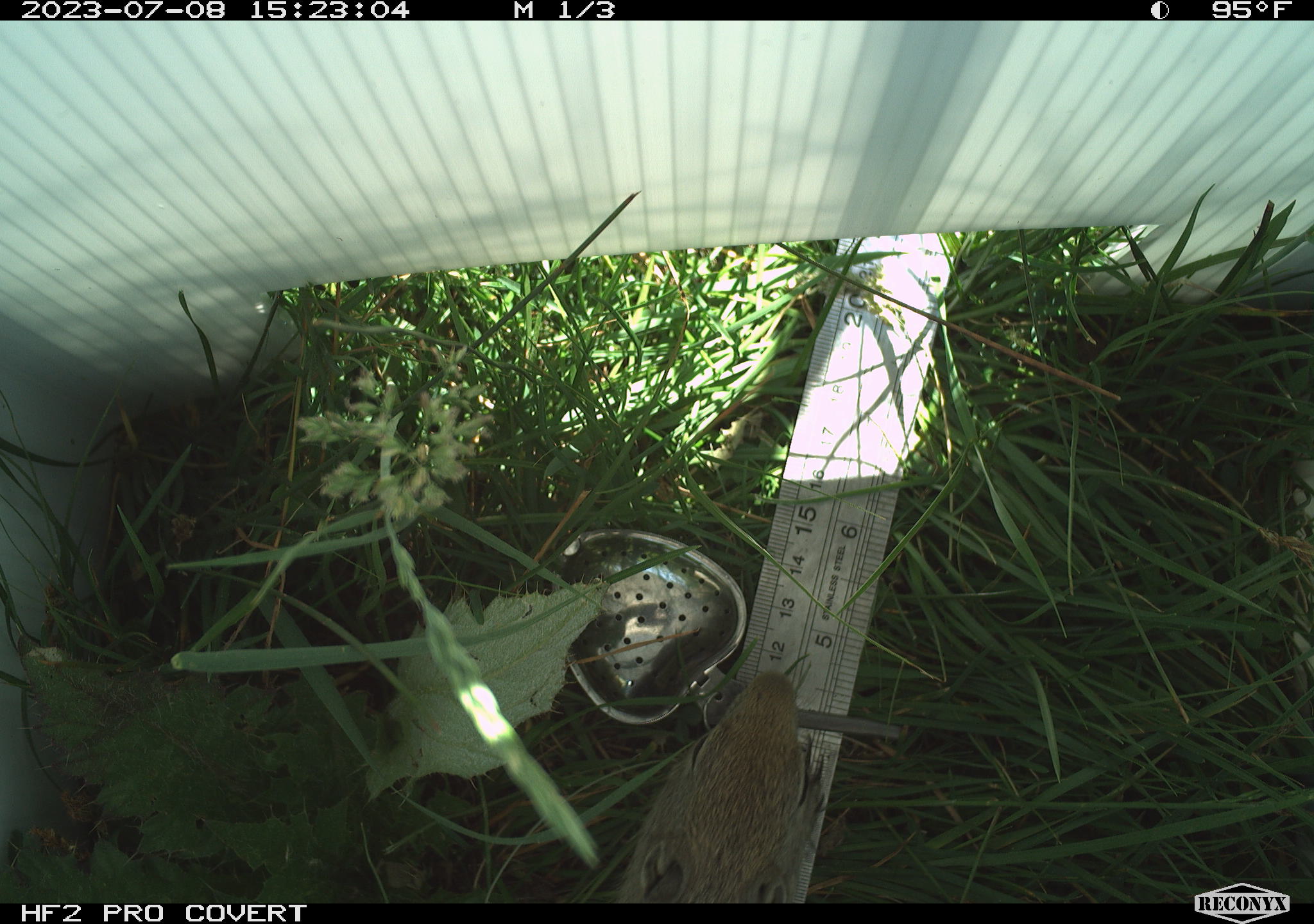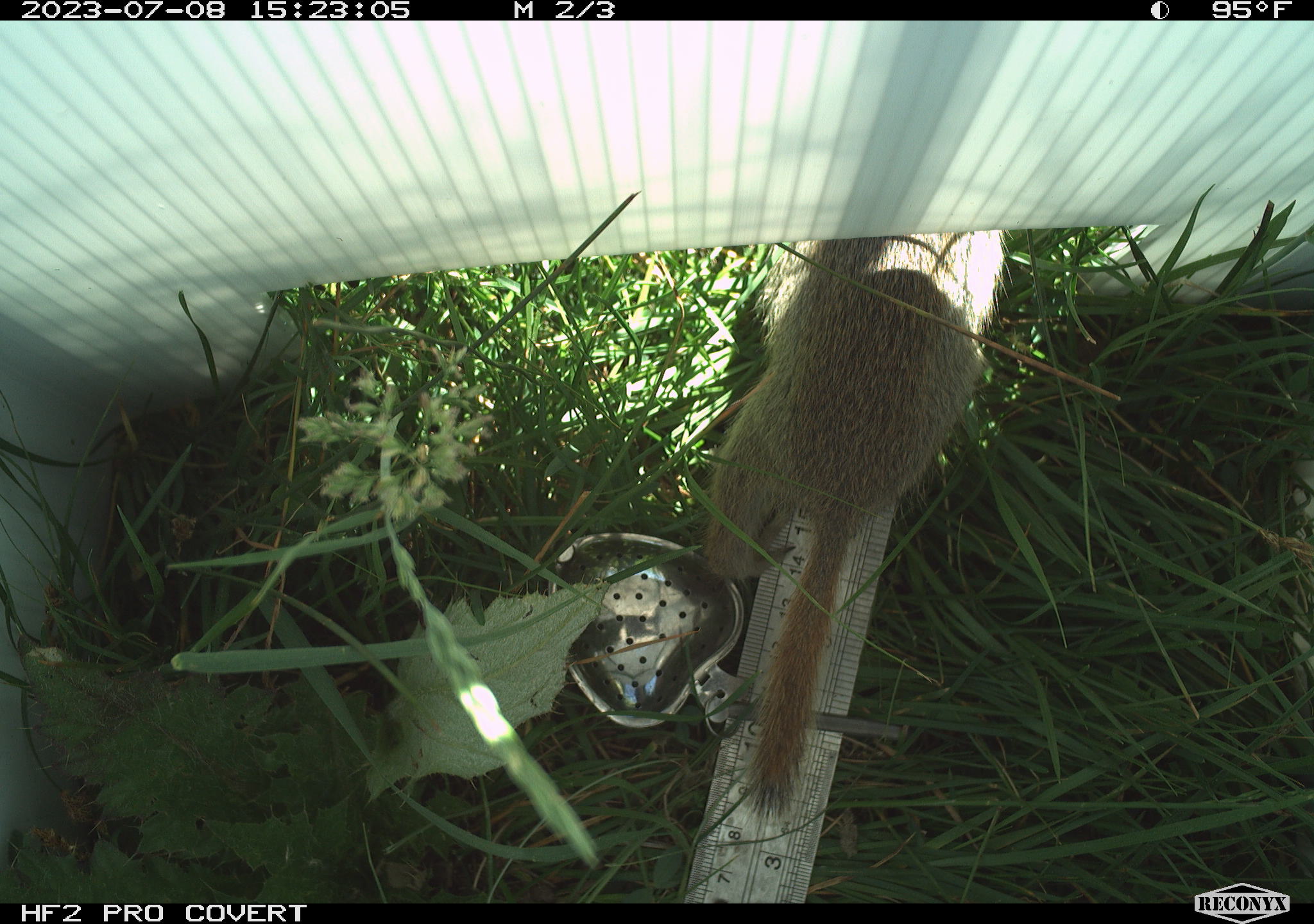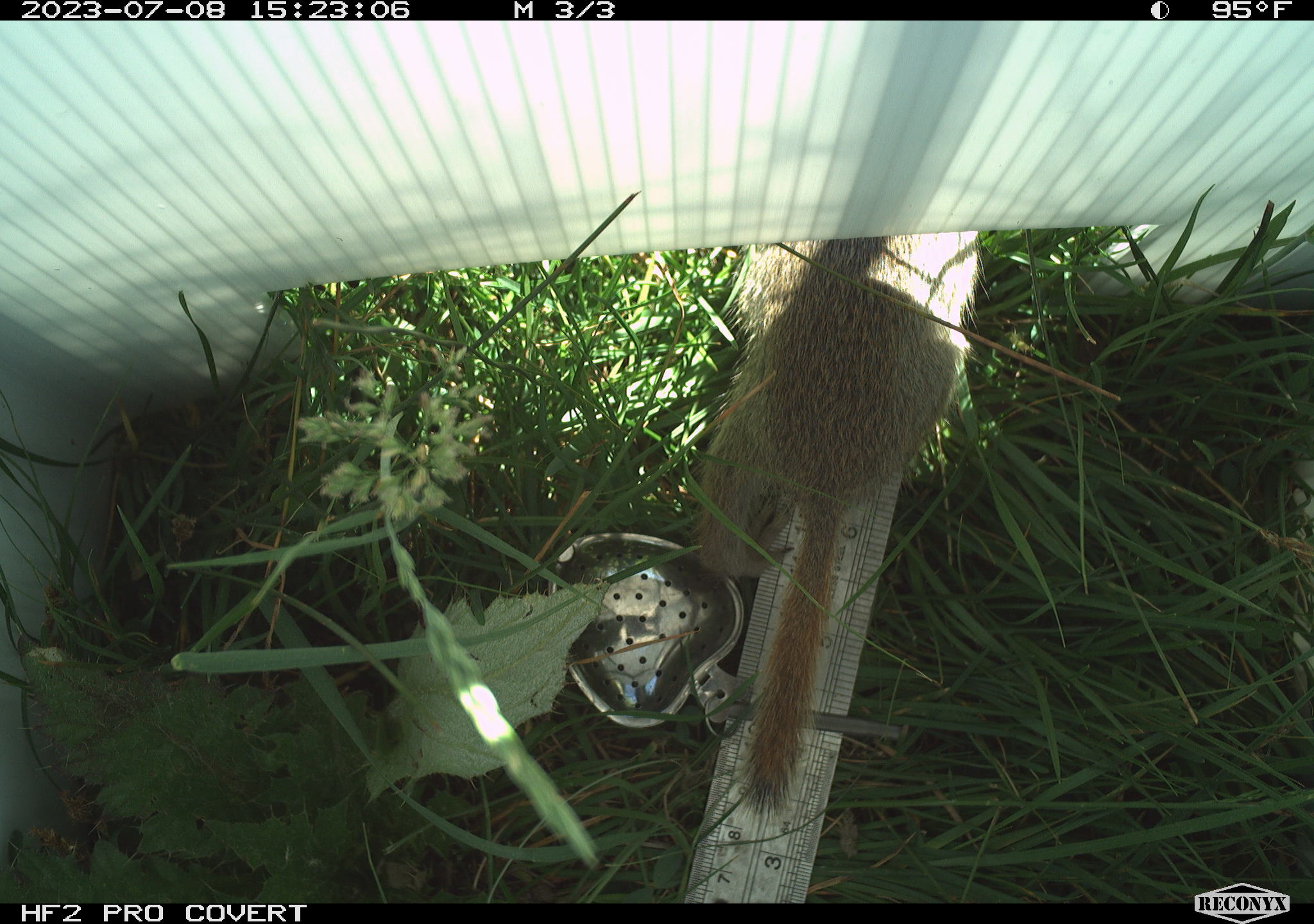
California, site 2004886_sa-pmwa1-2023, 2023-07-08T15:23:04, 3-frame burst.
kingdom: Animalia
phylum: Chordata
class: Mammalia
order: Rodentia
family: Sciuridae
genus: Urocitellus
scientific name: Urocitellus beldingi beldingi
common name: belding's ground squirrel